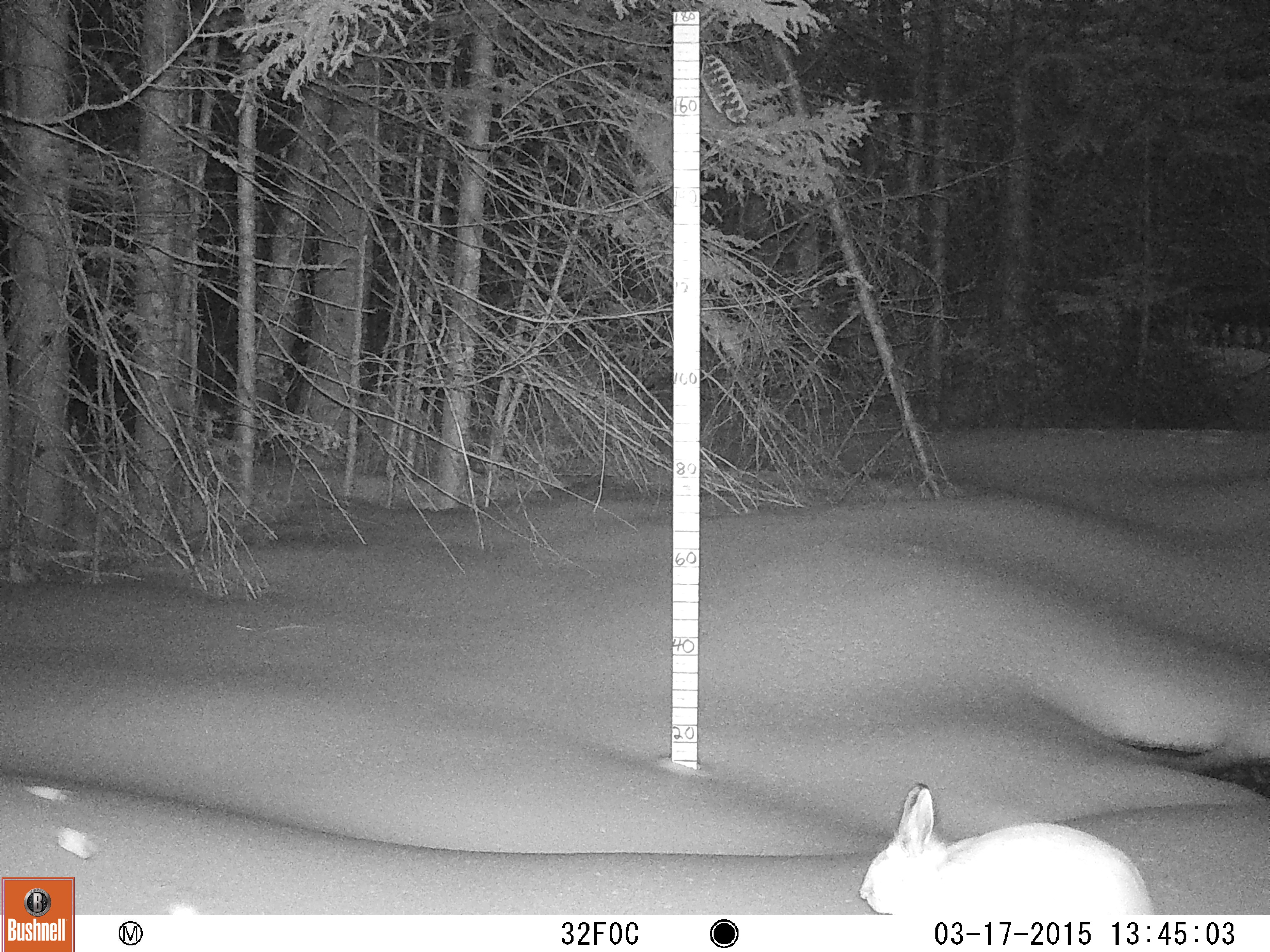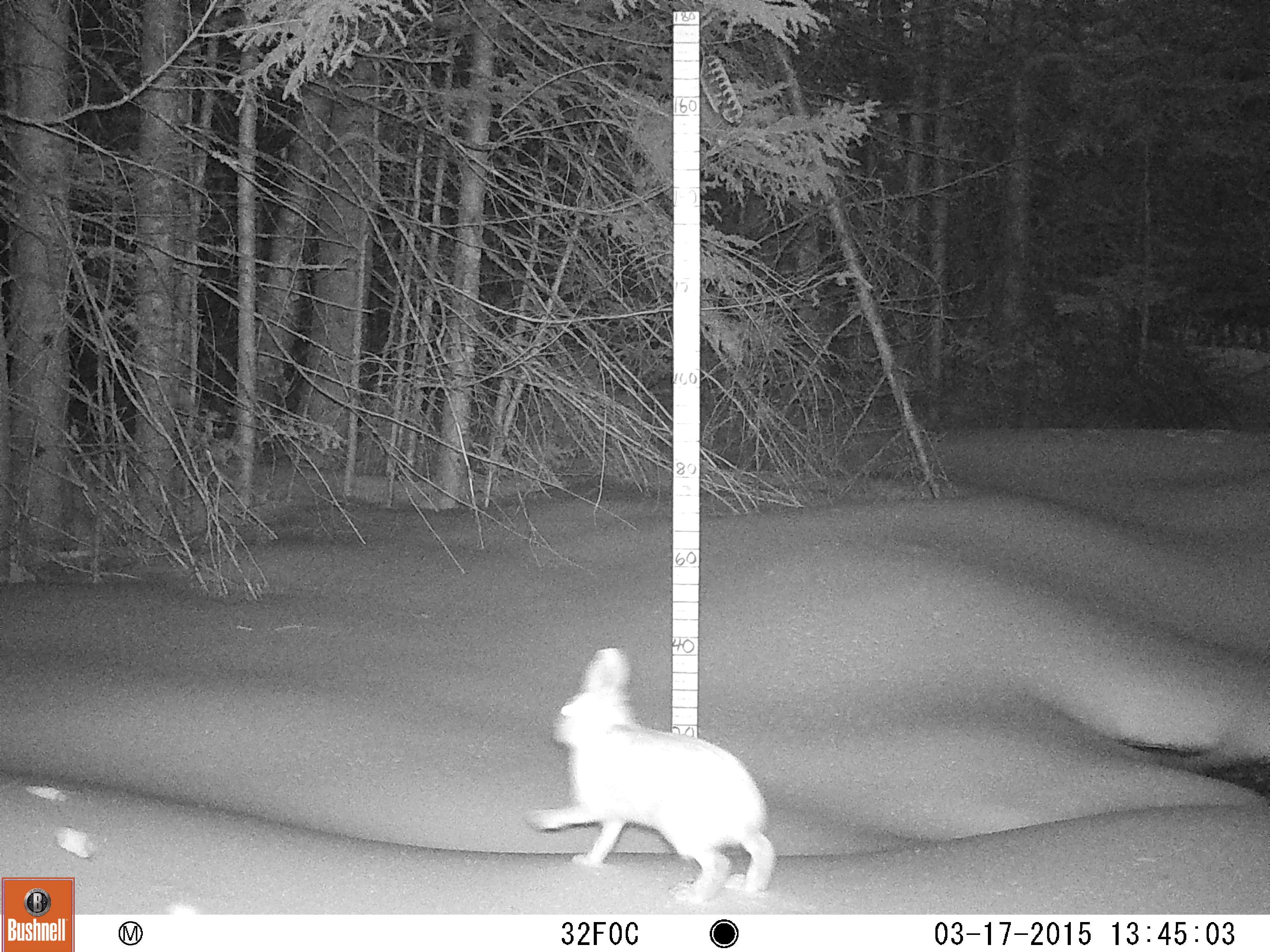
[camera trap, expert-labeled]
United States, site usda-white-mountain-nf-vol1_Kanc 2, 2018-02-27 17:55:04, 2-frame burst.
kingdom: Animalia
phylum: Chordata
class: Mammalia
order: Lagomorpha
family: Leporidae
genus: Lepus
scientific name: Lepus americanus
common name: snowshoe hare